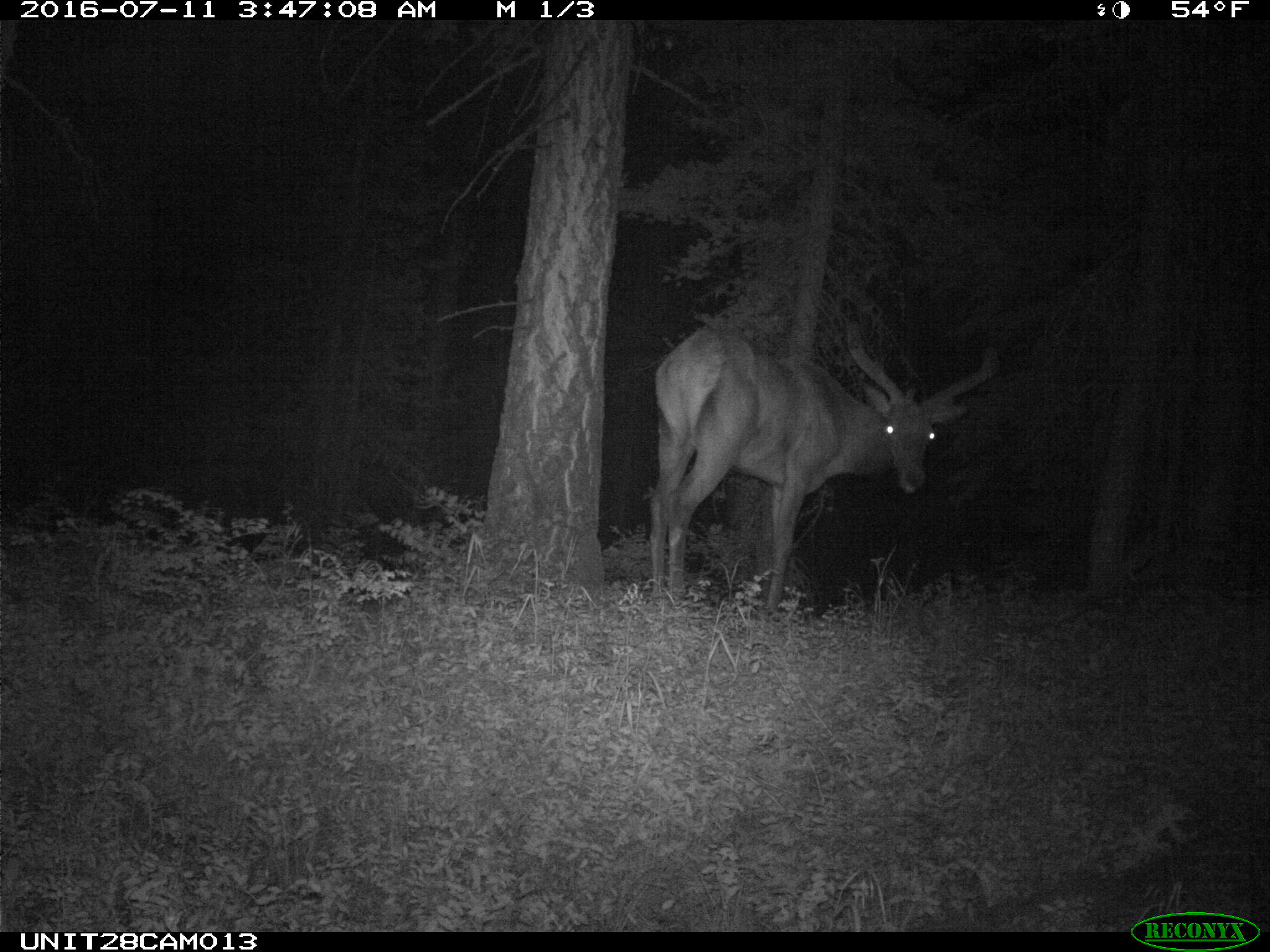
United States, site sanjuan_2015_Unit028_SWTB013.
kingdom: Animalia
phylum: Chordata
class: Mammalia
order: Artiodactyla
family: Cervidae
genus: Cervus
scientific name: Cervus elaphus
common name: red deer